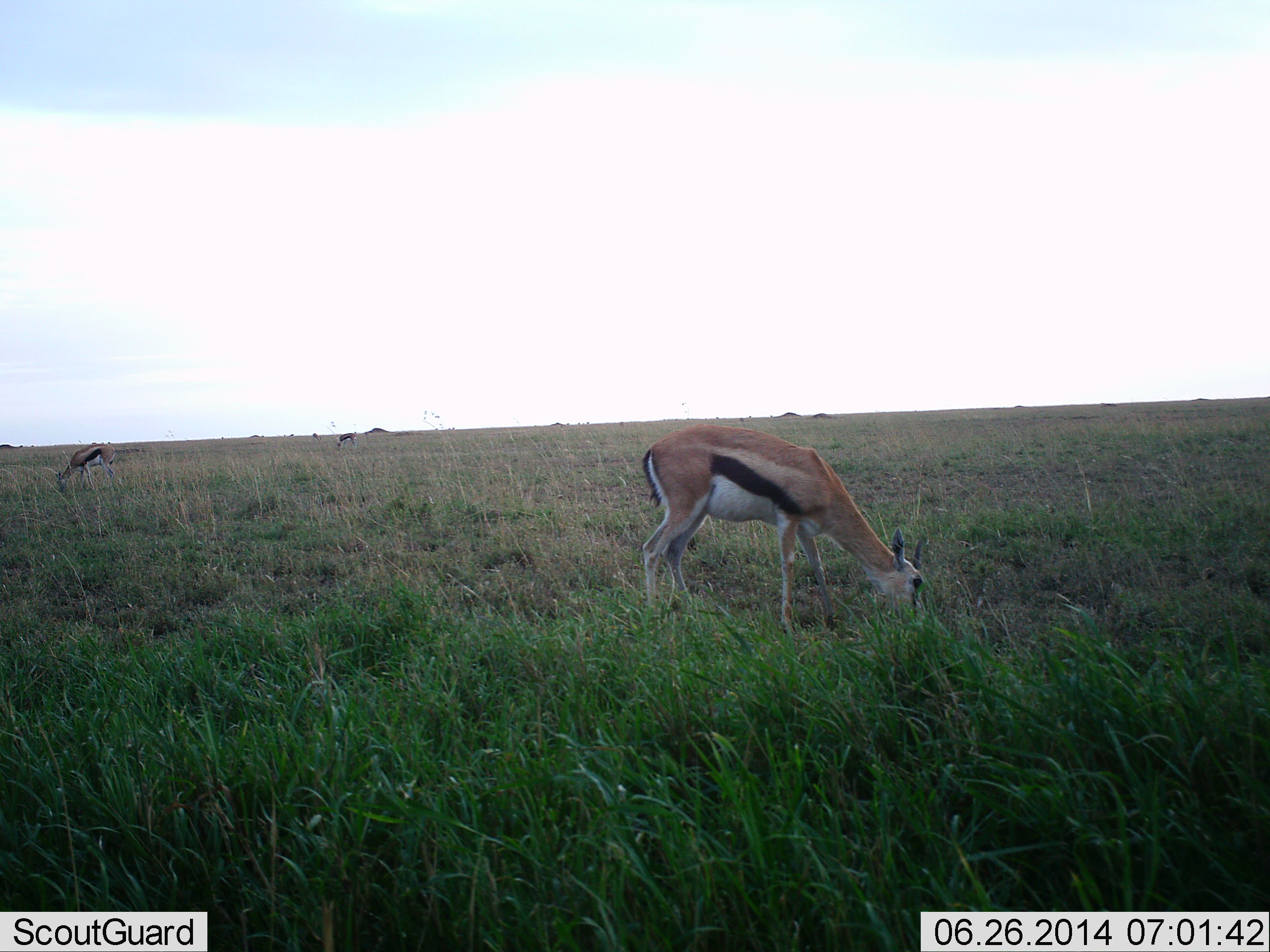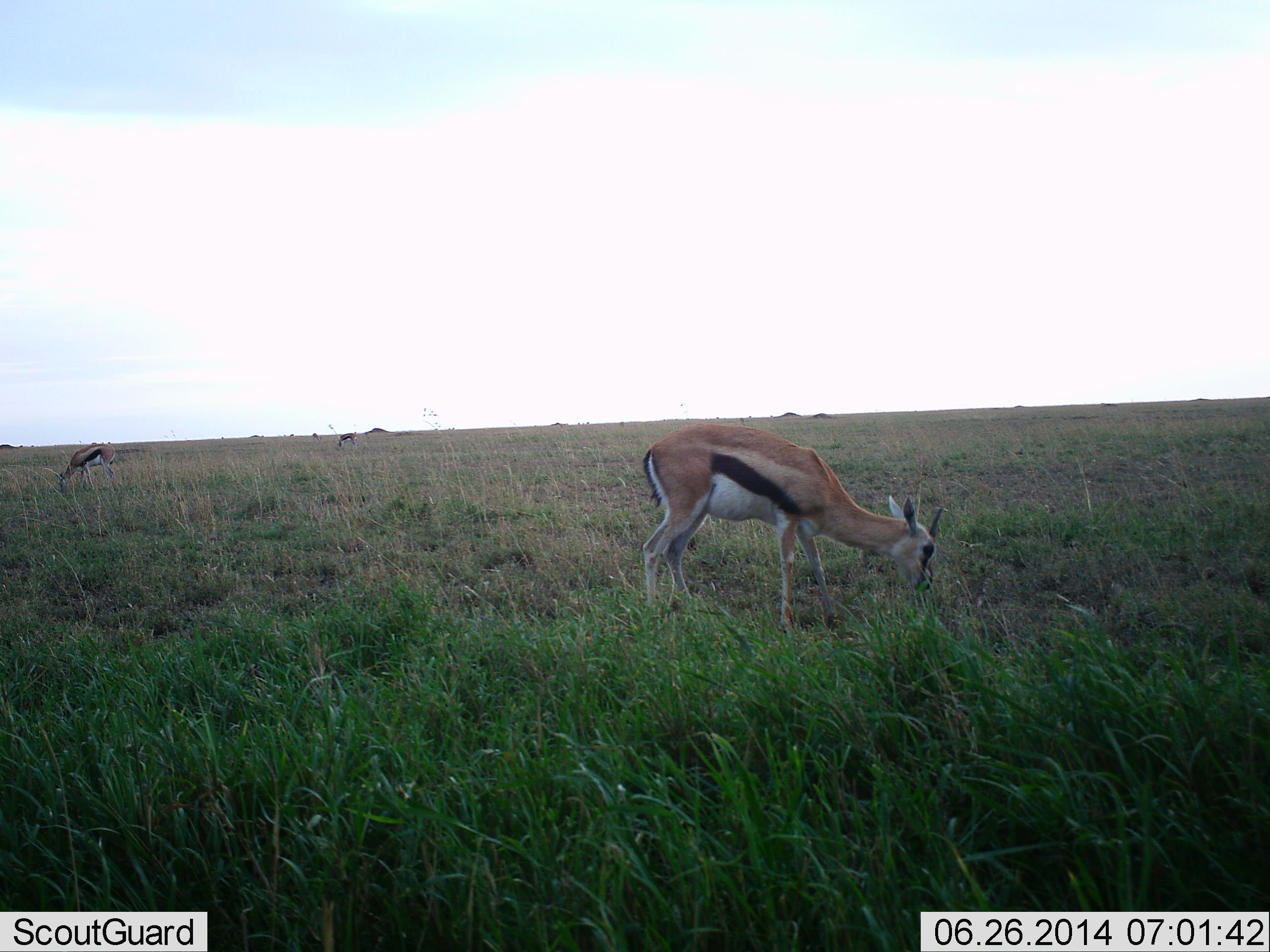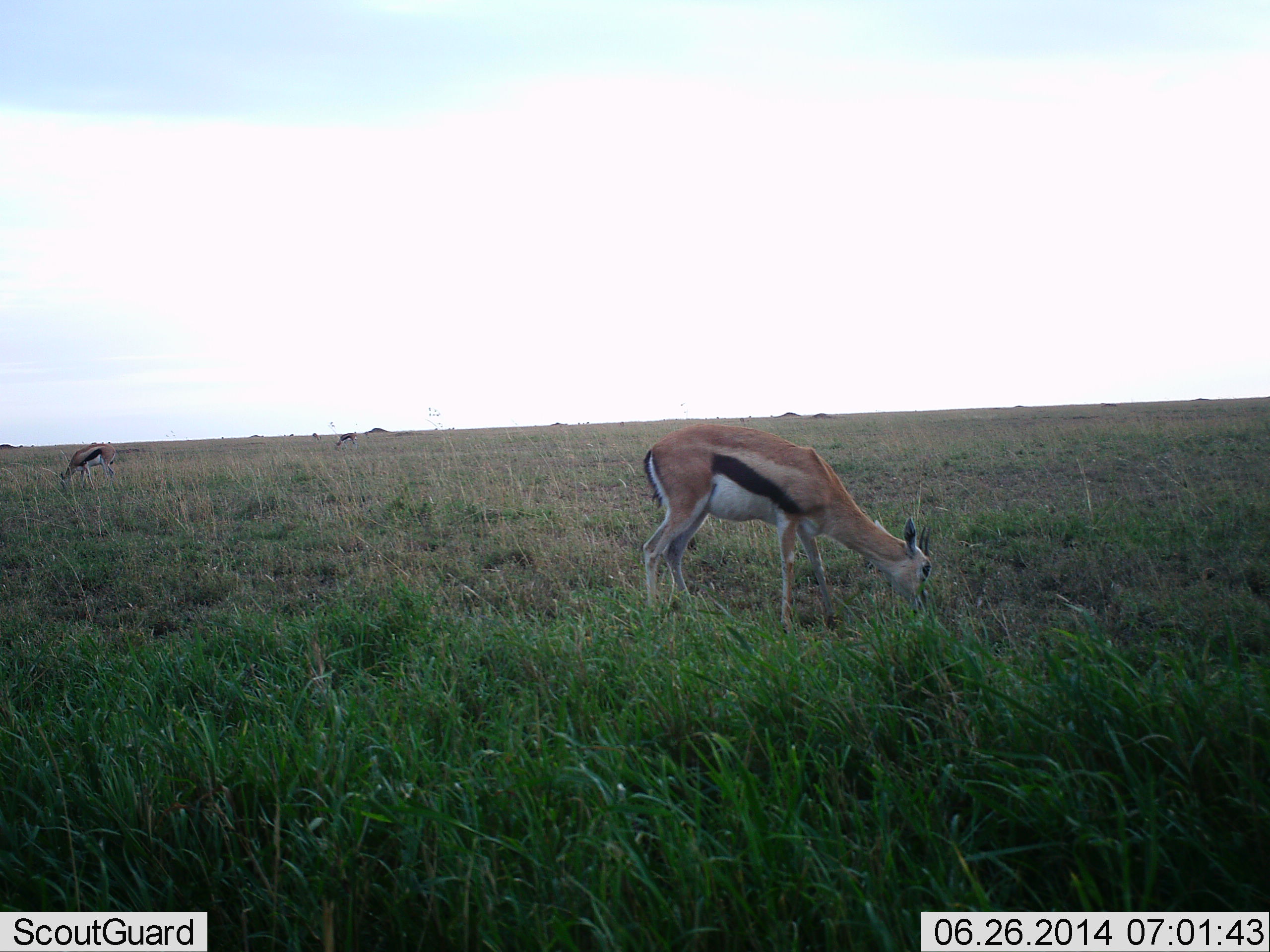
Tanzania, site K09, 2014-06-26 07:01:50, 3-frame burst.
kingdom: Animalia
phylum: Chordata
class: Mammalia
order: Artiodactyla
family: Bovidae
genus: Eudorcas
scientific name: Eudorcas thomsonii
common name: thomson's gazelle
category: gazellethomsons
Gazellethomsons (thomson's gazelle) (Eudorcas thomsonii), count 3. Behavior (volunteer vote fractions): standing 30%, resting 0%, moving 0%, interacting 0%. Young present (vote fraction): 0%. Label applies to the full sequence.